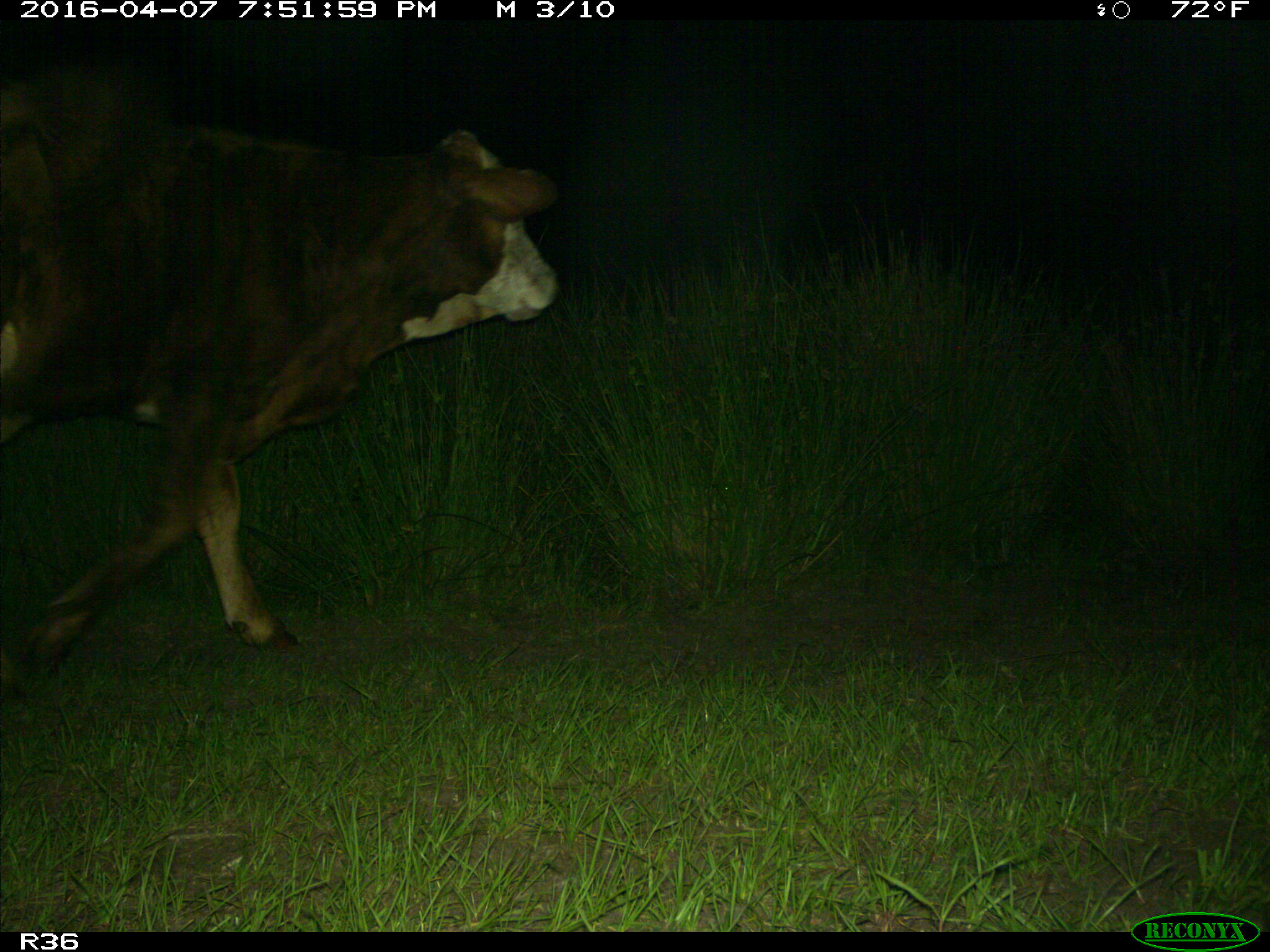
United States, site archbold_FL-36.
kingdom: Animalia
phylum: Chordata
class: Mammalia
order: Artiodactyla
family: Bovidae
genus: Bos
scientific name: Bos taurus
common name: domestic cow